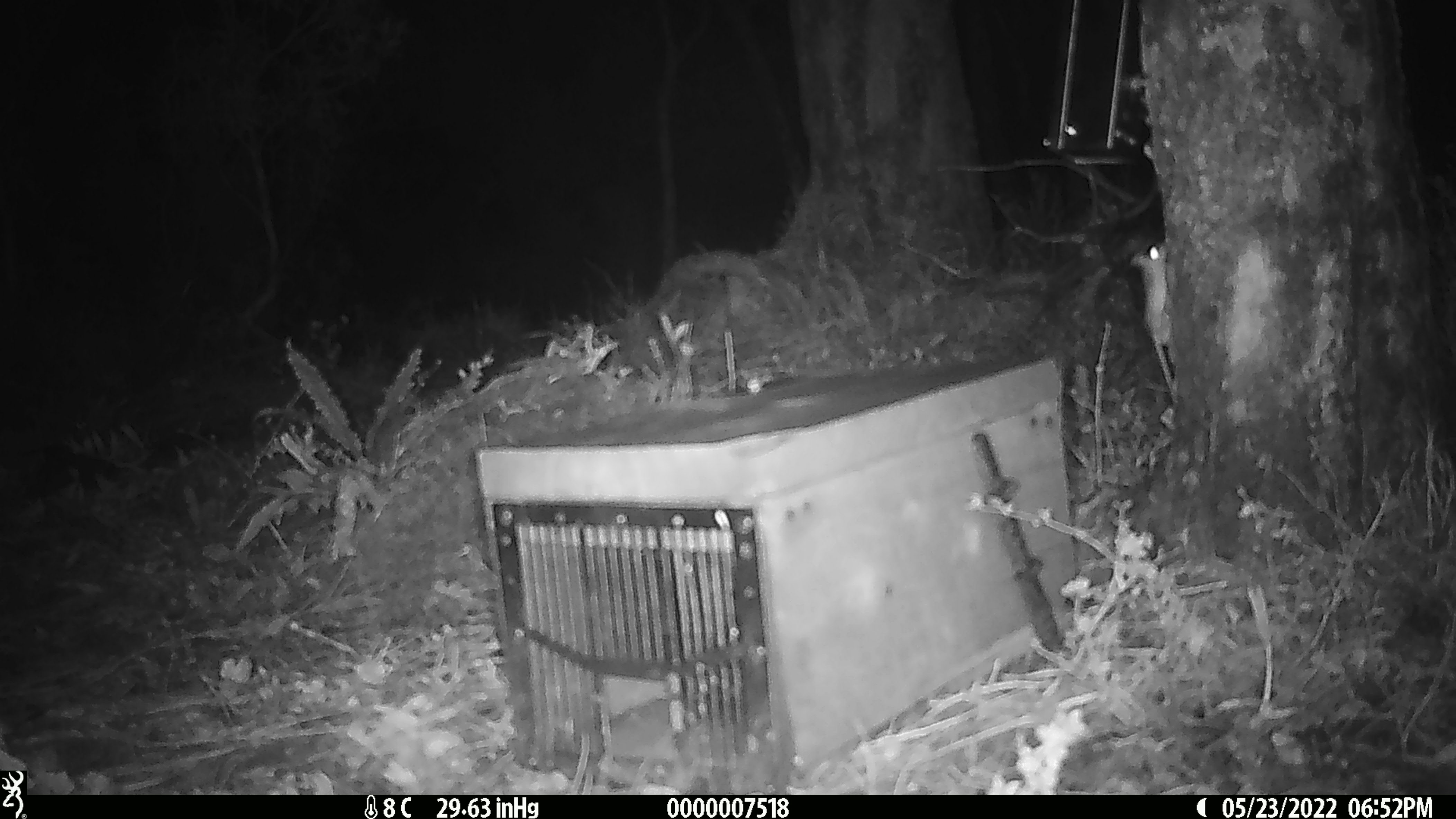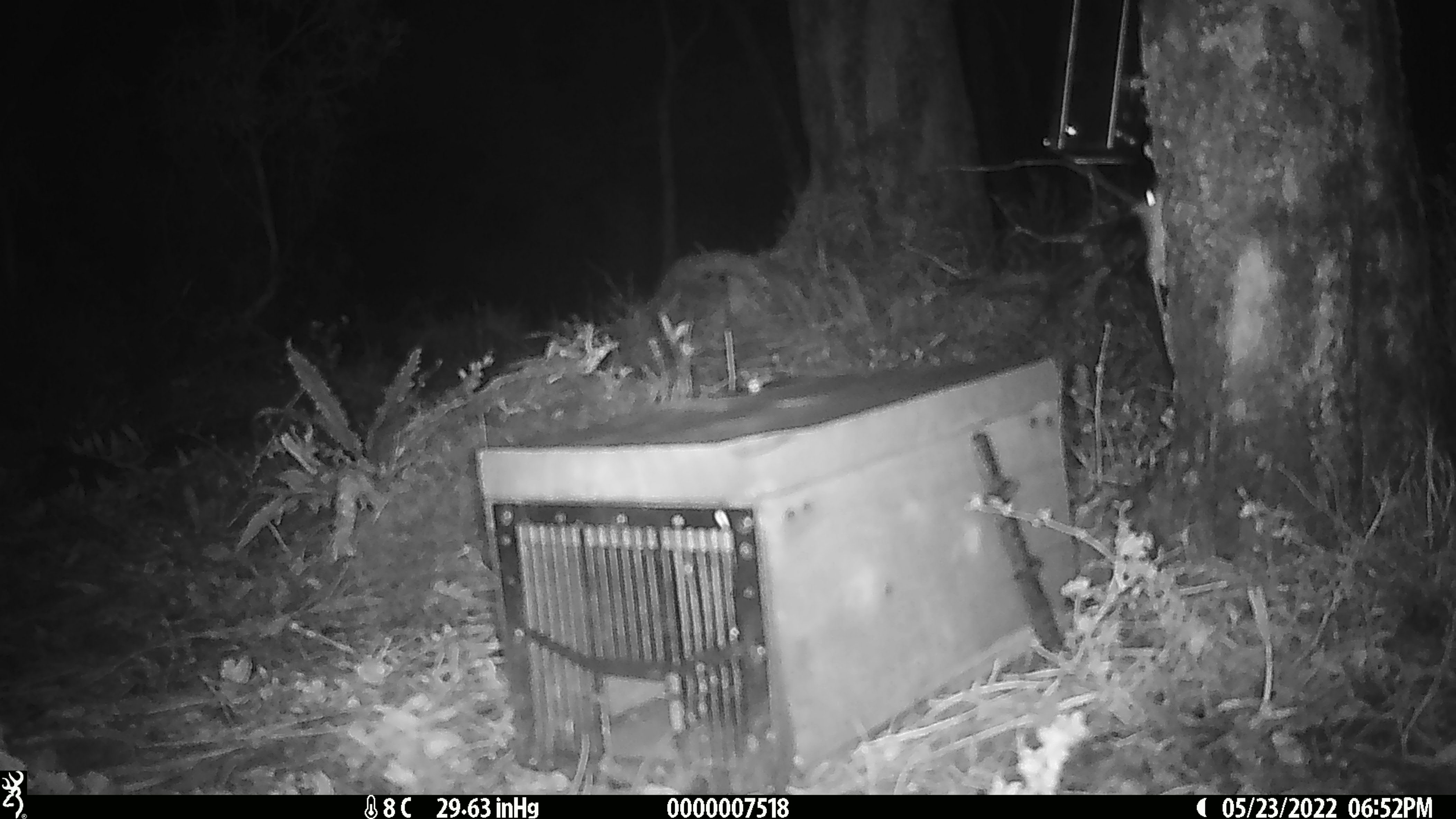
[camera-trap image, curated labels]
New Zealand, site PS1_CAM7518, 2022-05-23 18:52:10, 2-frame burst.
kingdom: Animalia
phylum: Chordata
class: Mammalia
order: Rodentia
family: Muridae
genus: Mus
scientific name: Mus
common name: mouse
Mouse (Mus).